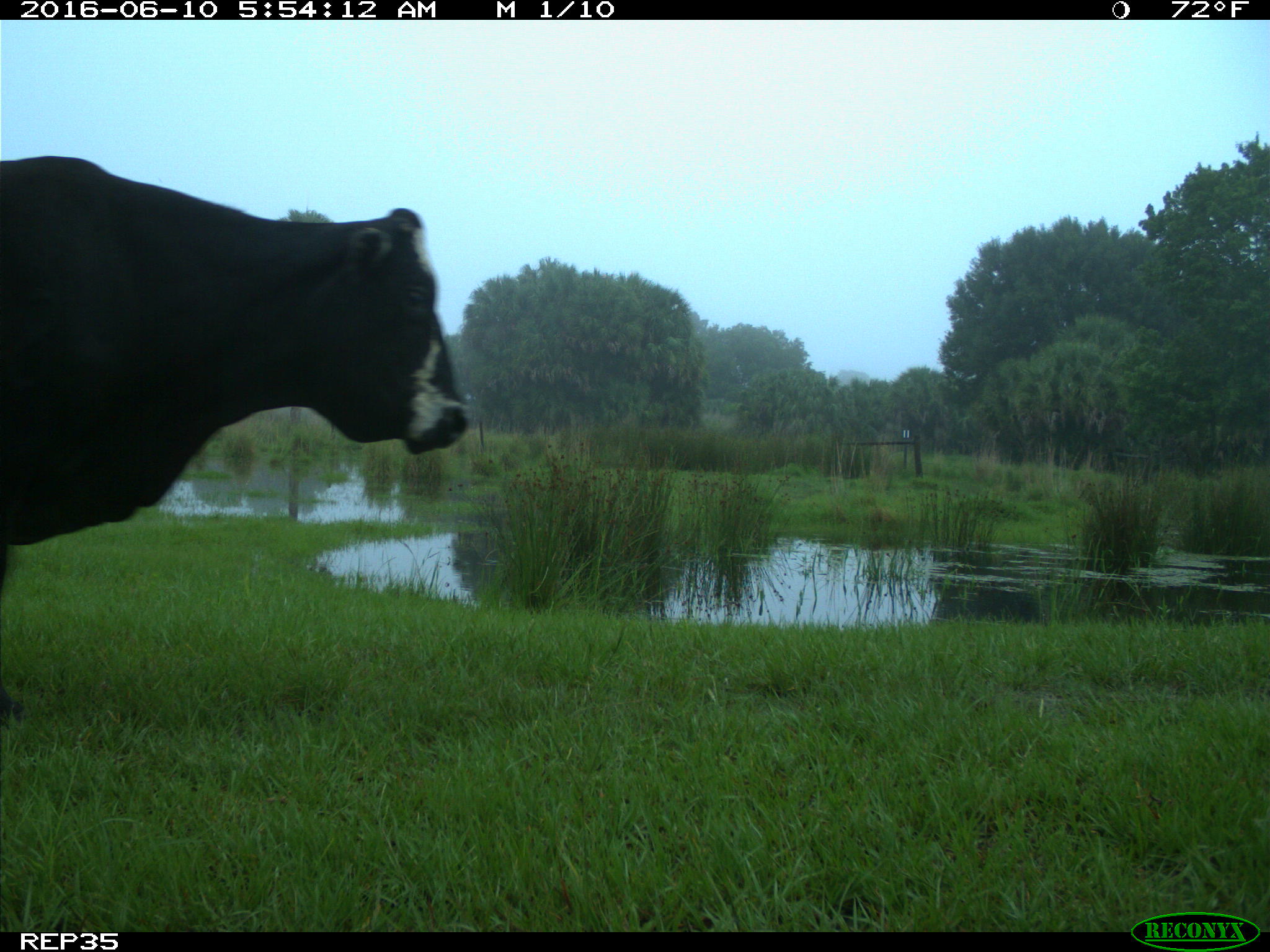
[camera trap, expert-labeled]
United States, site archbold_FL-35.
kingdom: Animalia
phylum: Chordata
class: Mammalia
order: Artiodactyla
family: Bovidae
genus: Bos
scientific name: Bos taurus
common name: domestic cow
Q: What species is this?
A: Bos taurus (domestic cow).